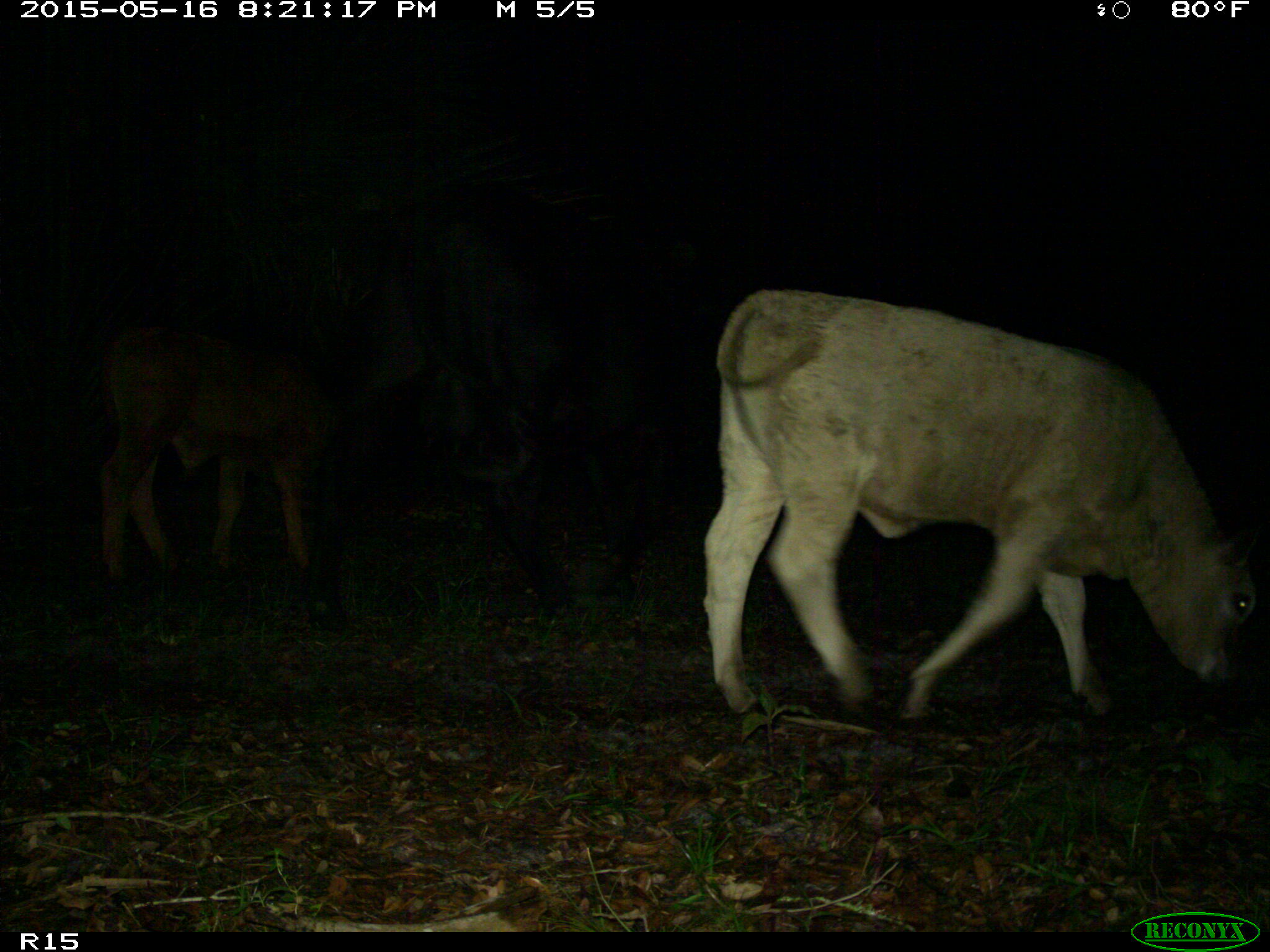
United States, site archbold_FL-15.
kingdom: Animalia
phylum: Chordata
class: Mammalia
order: Artiodactyla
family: Bovidae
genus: Bos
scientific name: Bos taurus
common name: domestic cow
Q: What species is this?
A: Bos taurus (domestic cow).